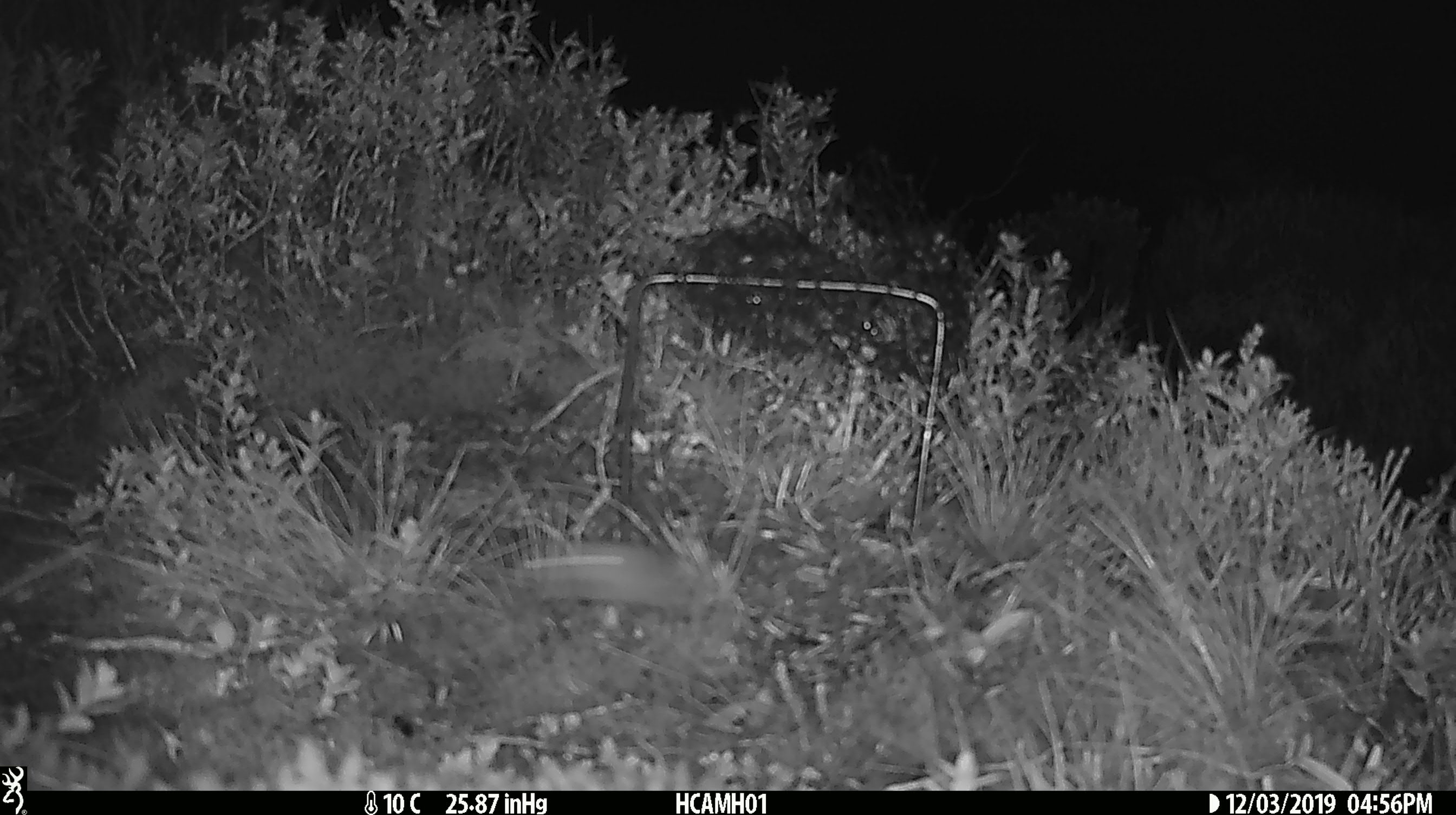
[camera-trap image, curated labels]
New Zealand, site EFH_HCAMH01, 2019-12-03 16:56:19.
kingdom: Animalia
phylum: Chordata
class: Mammalia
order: Rodentia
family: Muridae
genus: Mus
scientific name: Mus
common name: mouse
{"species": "mouse (Mus)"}